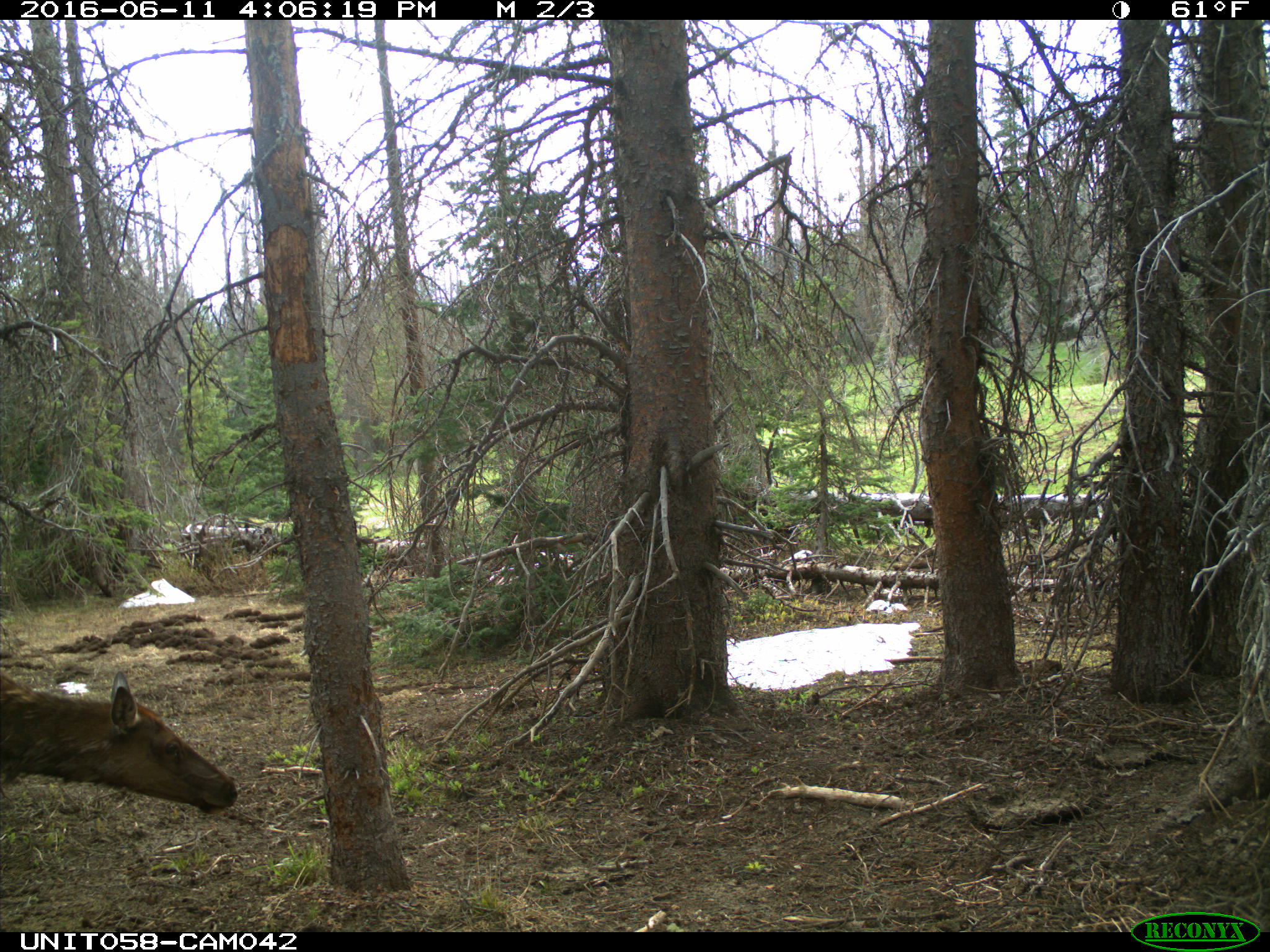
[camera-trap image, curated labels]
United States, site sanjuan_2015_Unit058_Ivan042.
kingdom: Animalia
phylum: Chordata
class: Mammalia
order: Artiodactyla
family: Cervidae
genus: Cervus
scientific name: Cervus elaphus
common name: red deer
Cervus elaphus (red deer).